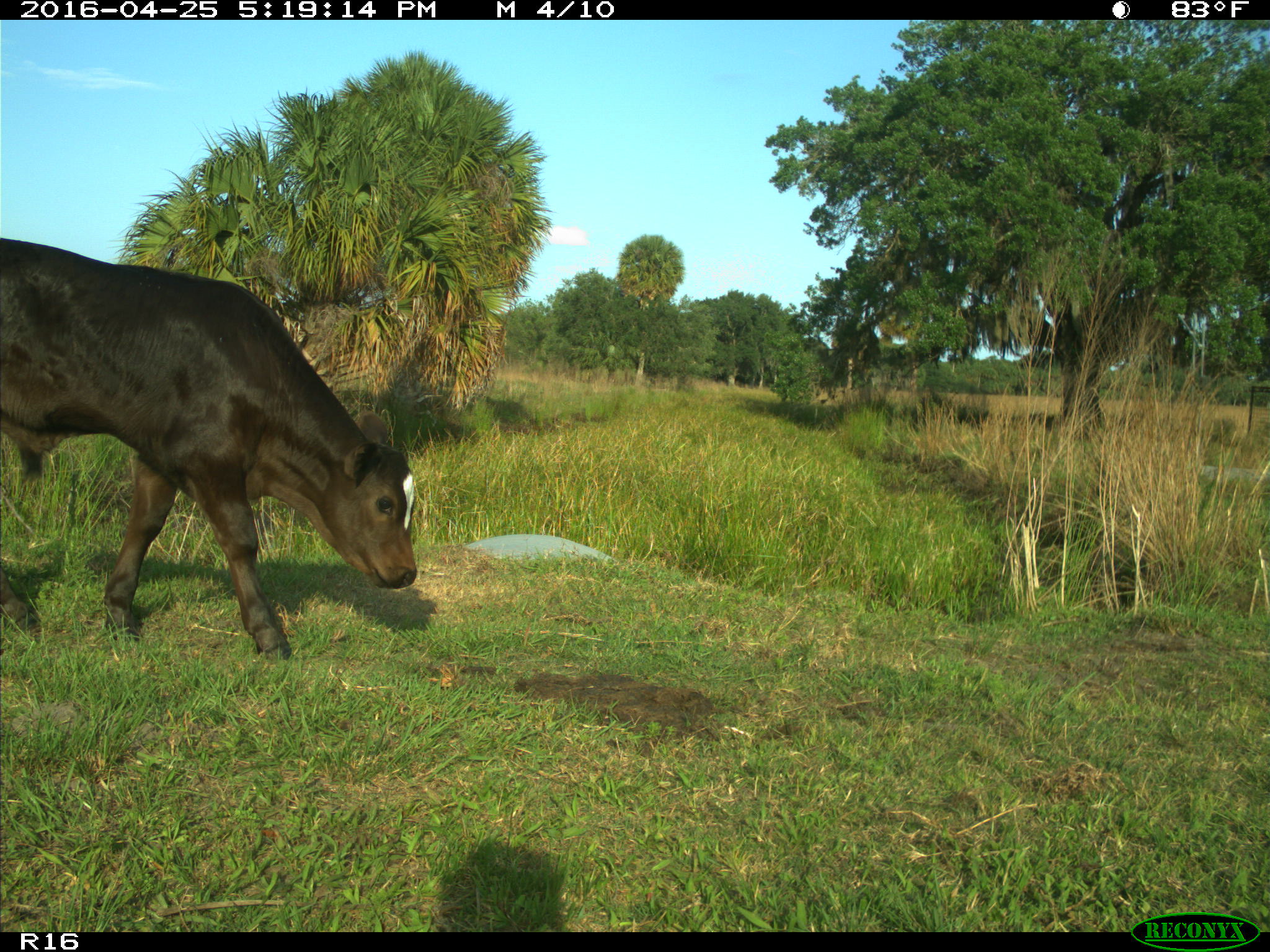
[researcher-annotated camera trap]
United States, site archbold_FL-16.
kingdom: Animalia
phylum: Chordata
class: Mammalia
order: Artiodactyla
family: Bovidae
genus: Bos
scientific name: Bos taurus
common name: domestic cow